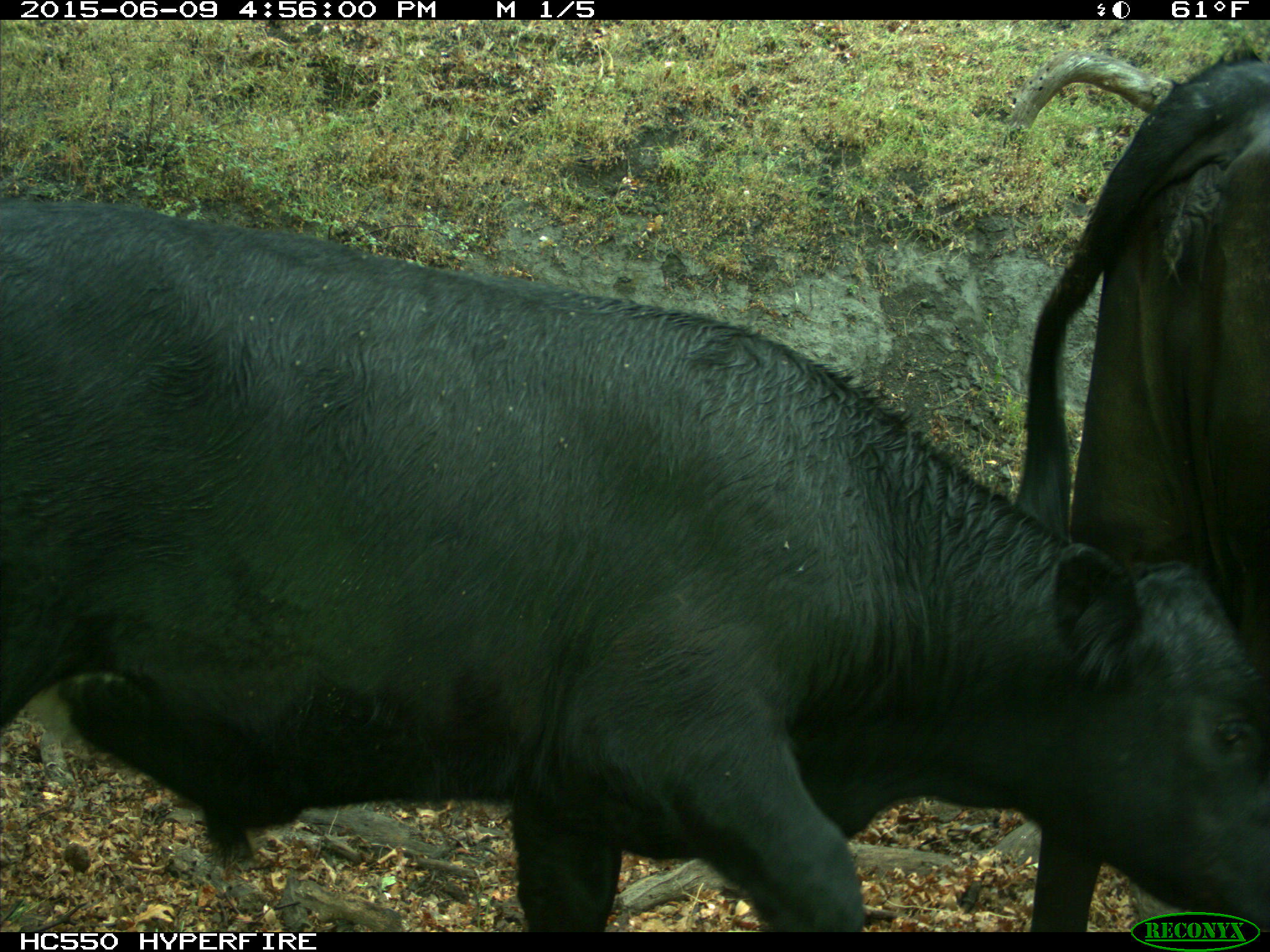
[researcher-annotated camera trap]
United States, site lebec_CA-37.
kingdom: Animalia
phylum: Chordata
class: Mammalia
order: Artiodactyla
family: Bovidae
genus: Bos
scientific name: Bos taurus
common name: domestic cow